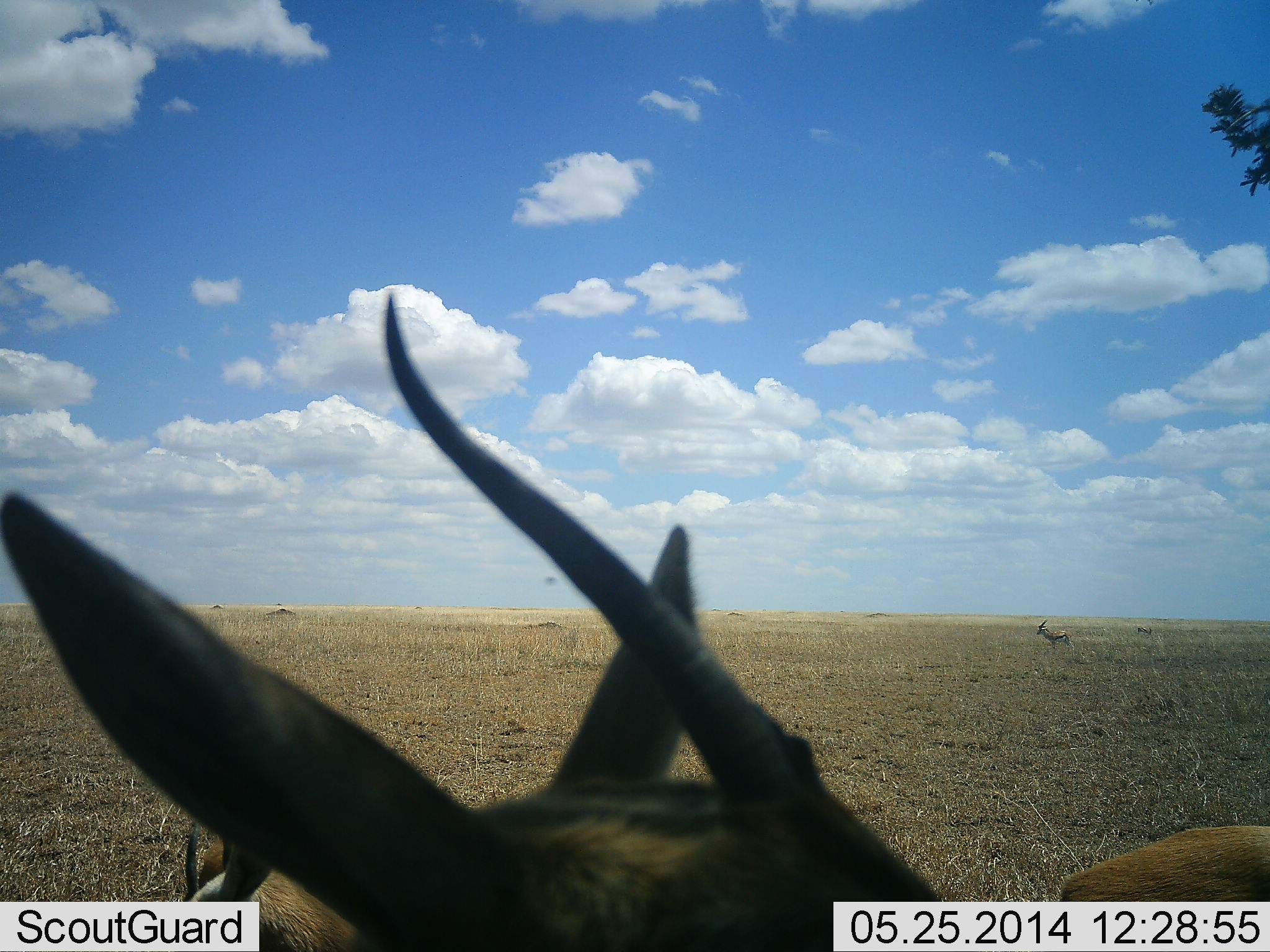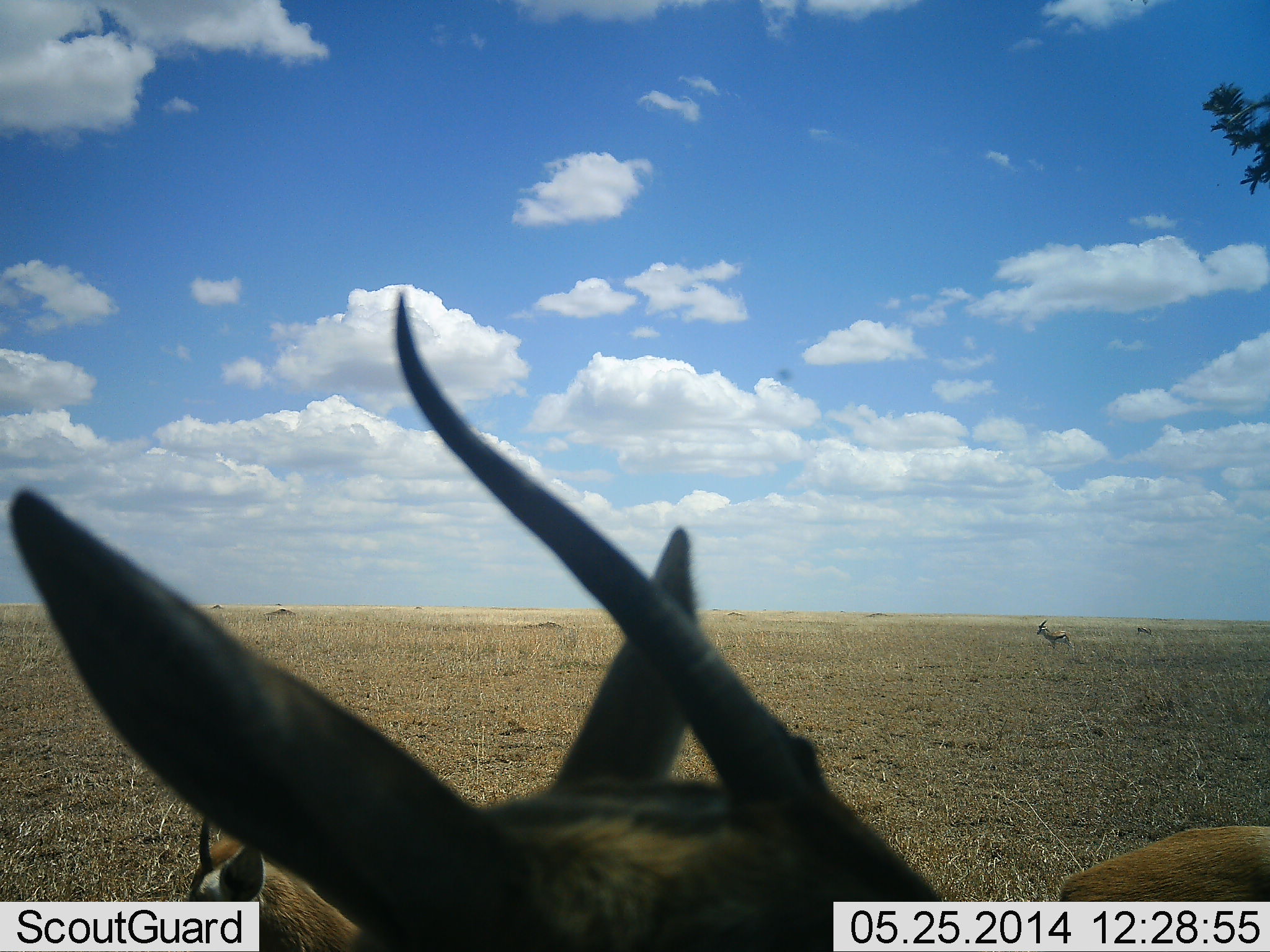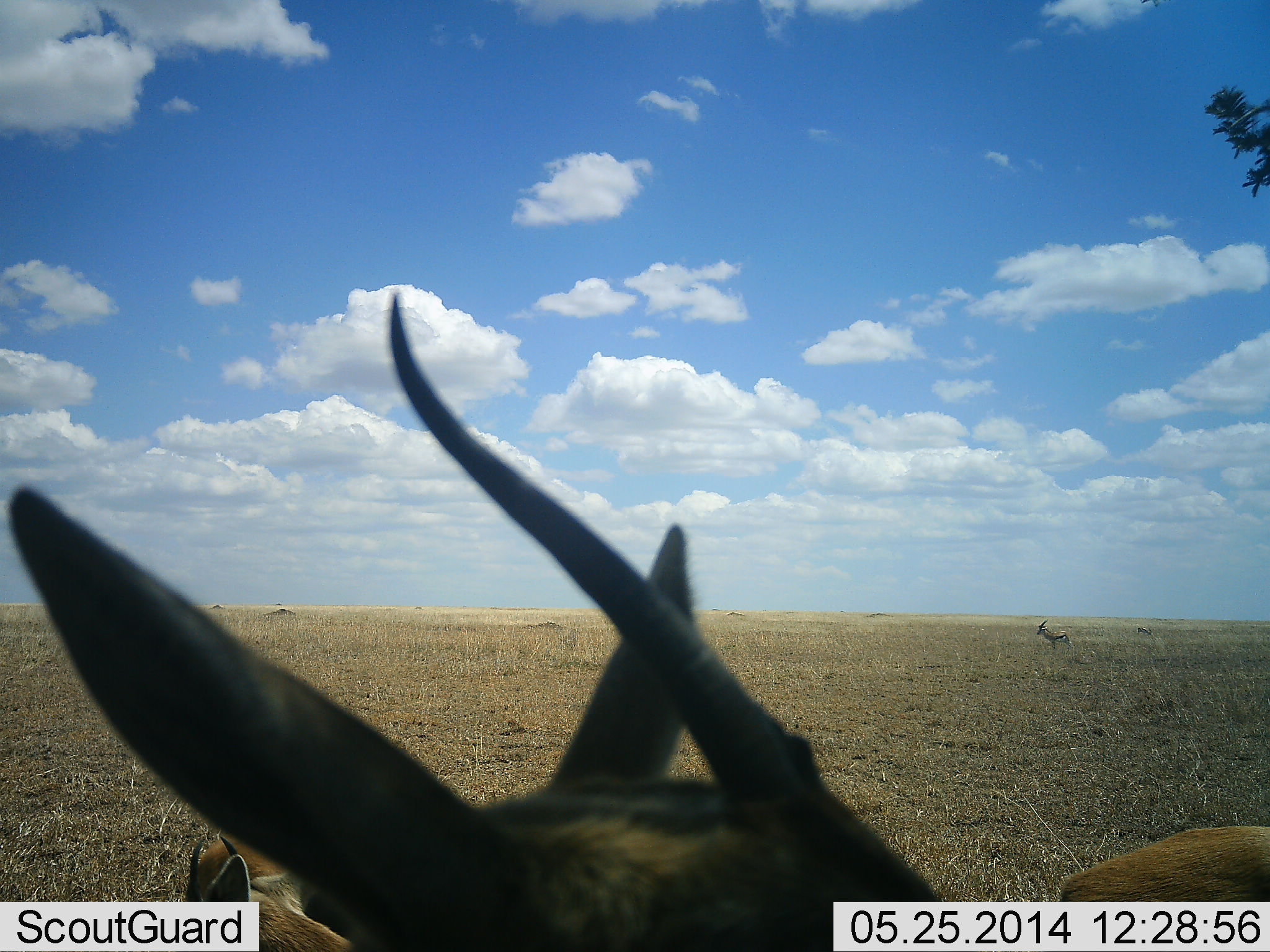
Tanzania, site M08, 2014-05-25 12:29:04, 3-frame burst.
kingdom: Animalia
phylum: Chordata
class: Mammalia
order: Artiodactyla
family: Bovidae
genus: Eudorcas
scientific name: Eudorcas thomsonii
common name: thomson's gazelle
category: gazellethomsons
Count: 4.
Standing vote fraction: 82%.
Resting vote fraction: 45%.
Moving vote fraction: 0%.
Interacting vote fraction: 0%.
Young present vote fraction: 9%.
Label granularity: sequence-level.